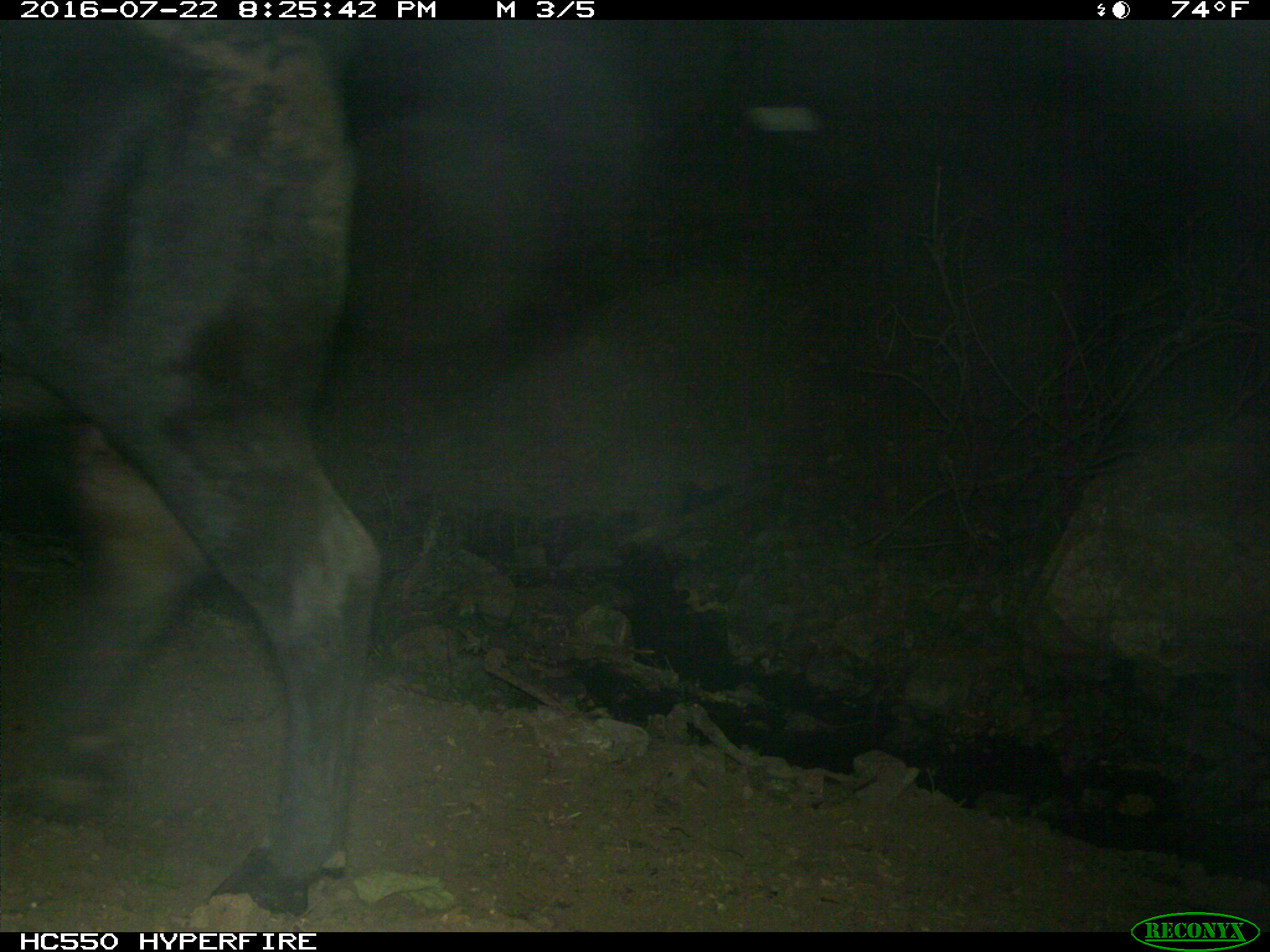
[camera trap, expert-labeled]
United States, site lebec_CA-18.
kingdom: Animalia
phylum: Chordata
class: Mammalia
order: Artiodactyla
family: Bovidae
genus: Bos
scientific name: Bos taurus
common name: domestic cow